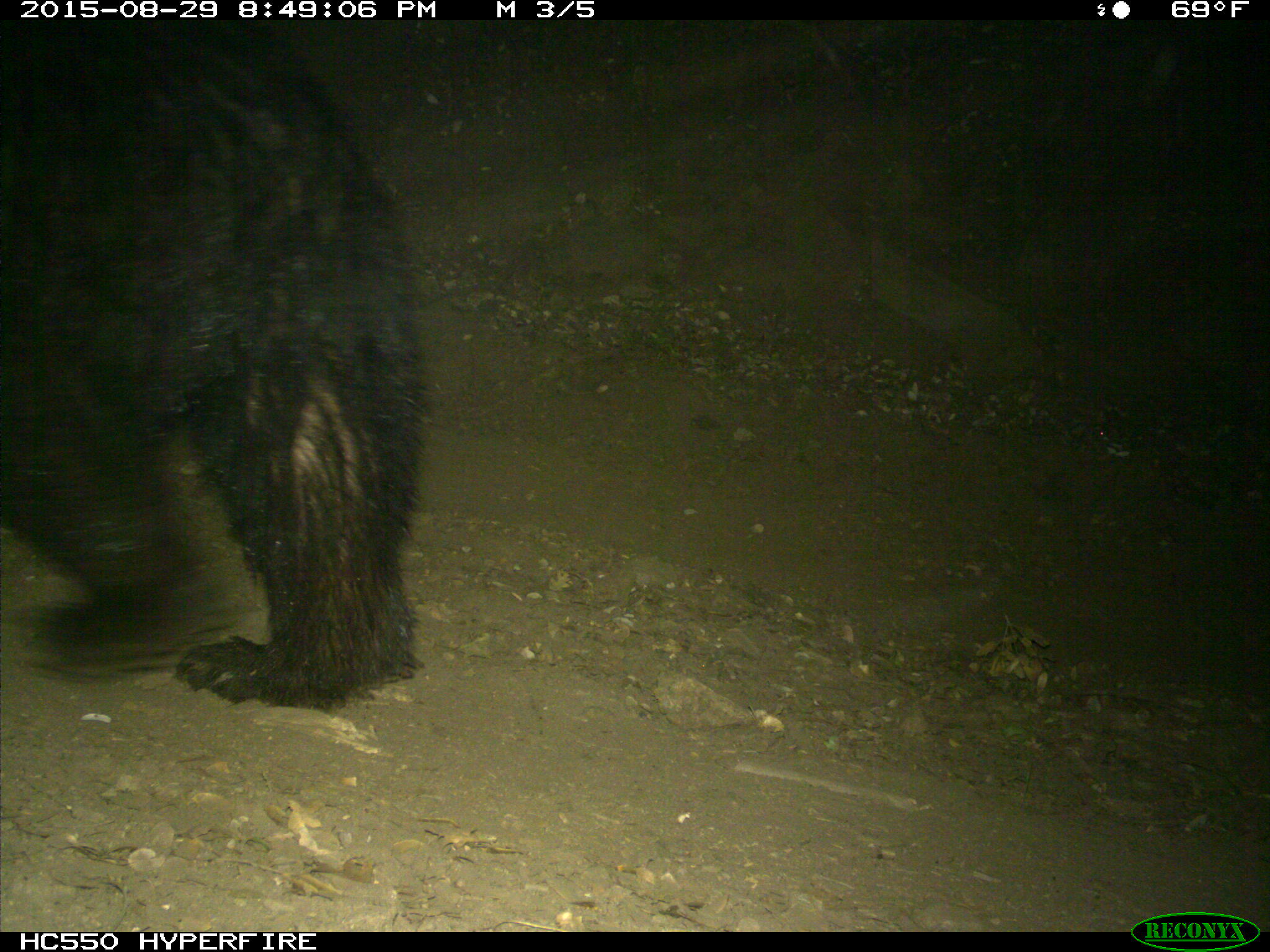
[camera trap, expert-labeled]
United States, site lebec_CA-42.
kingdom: Animalia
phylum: Chordata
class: Mammalia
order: Carnivora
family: Ursidae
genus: Ursus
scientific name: Ursus americanus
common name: american black bear